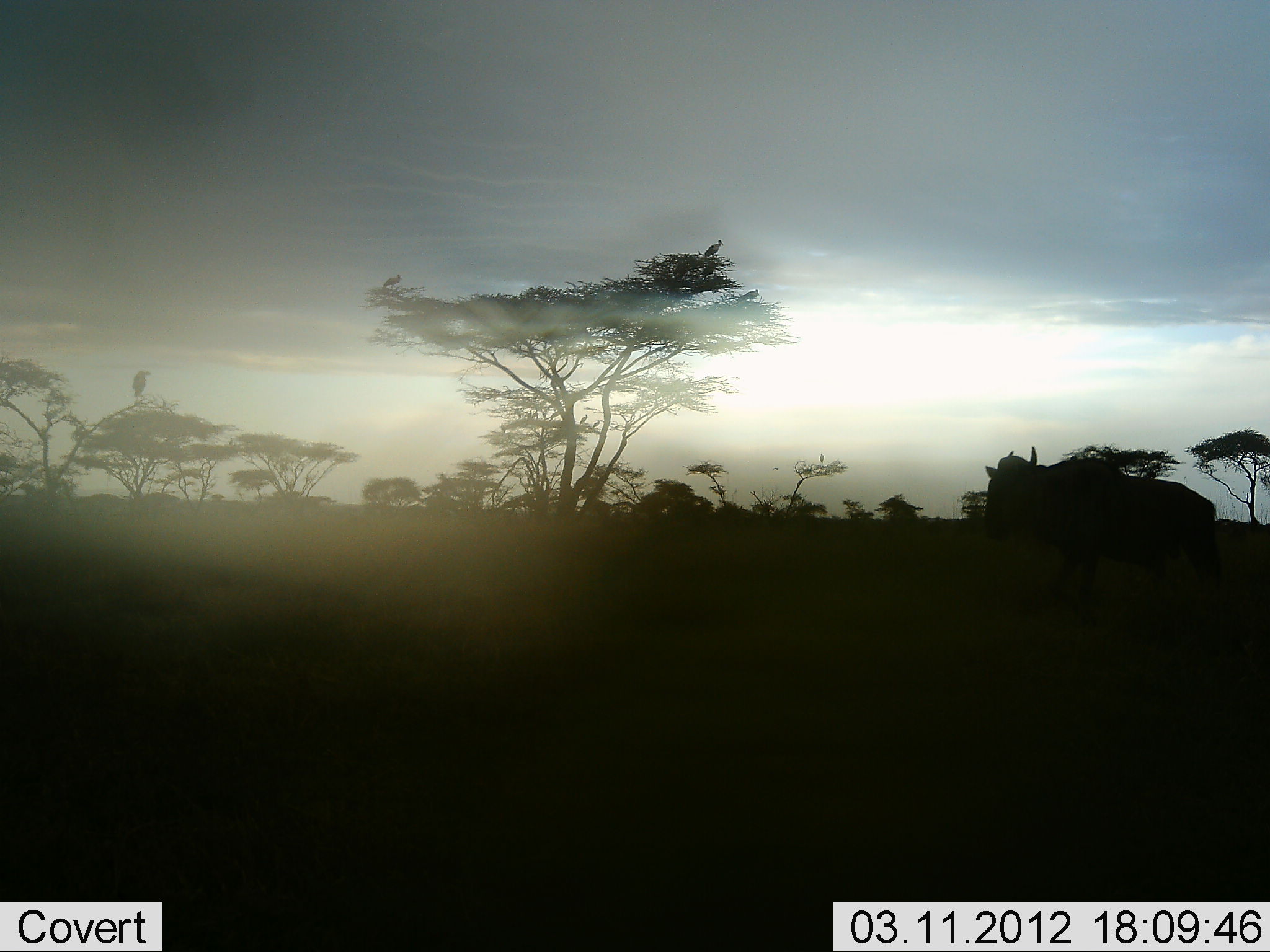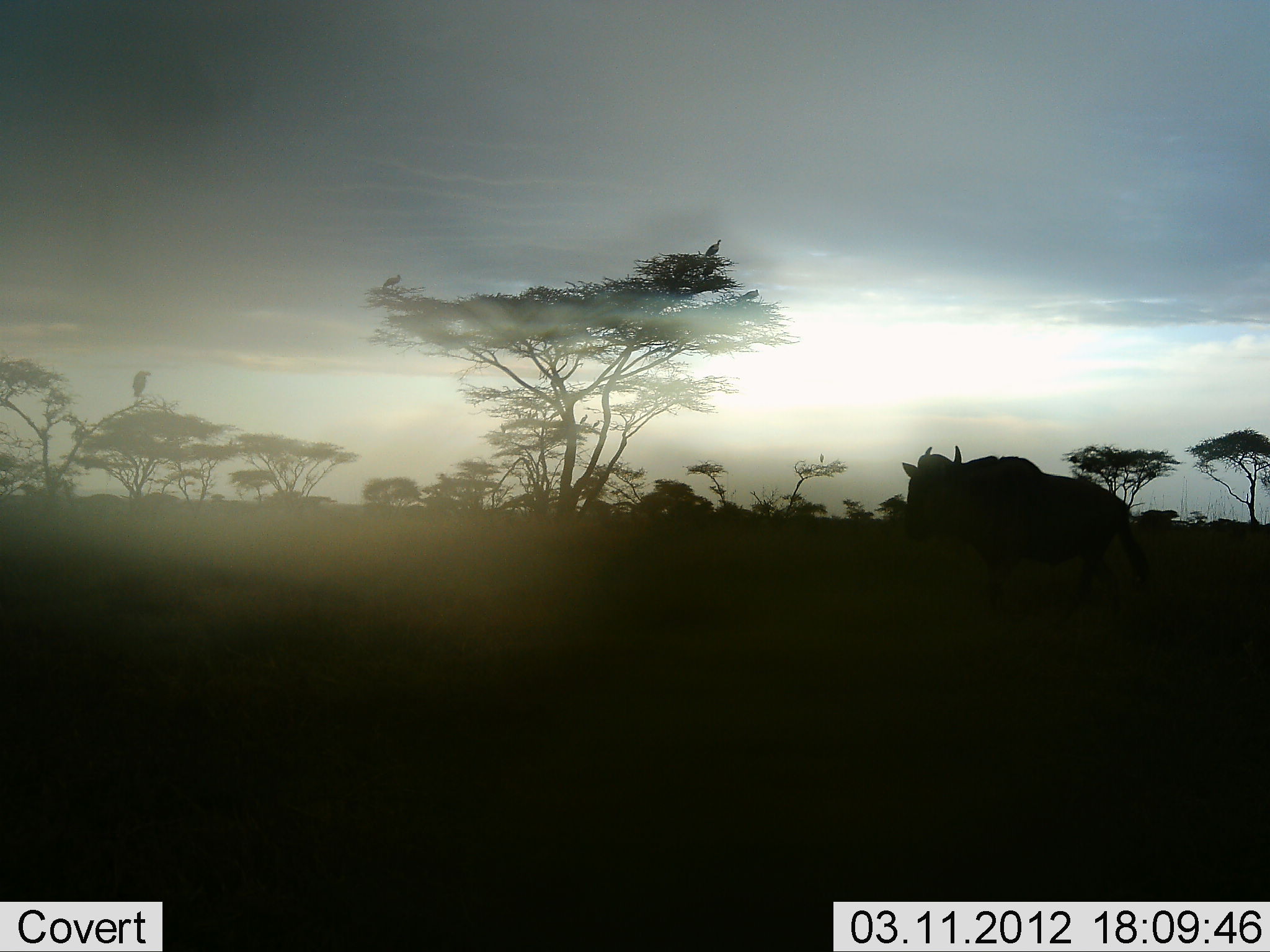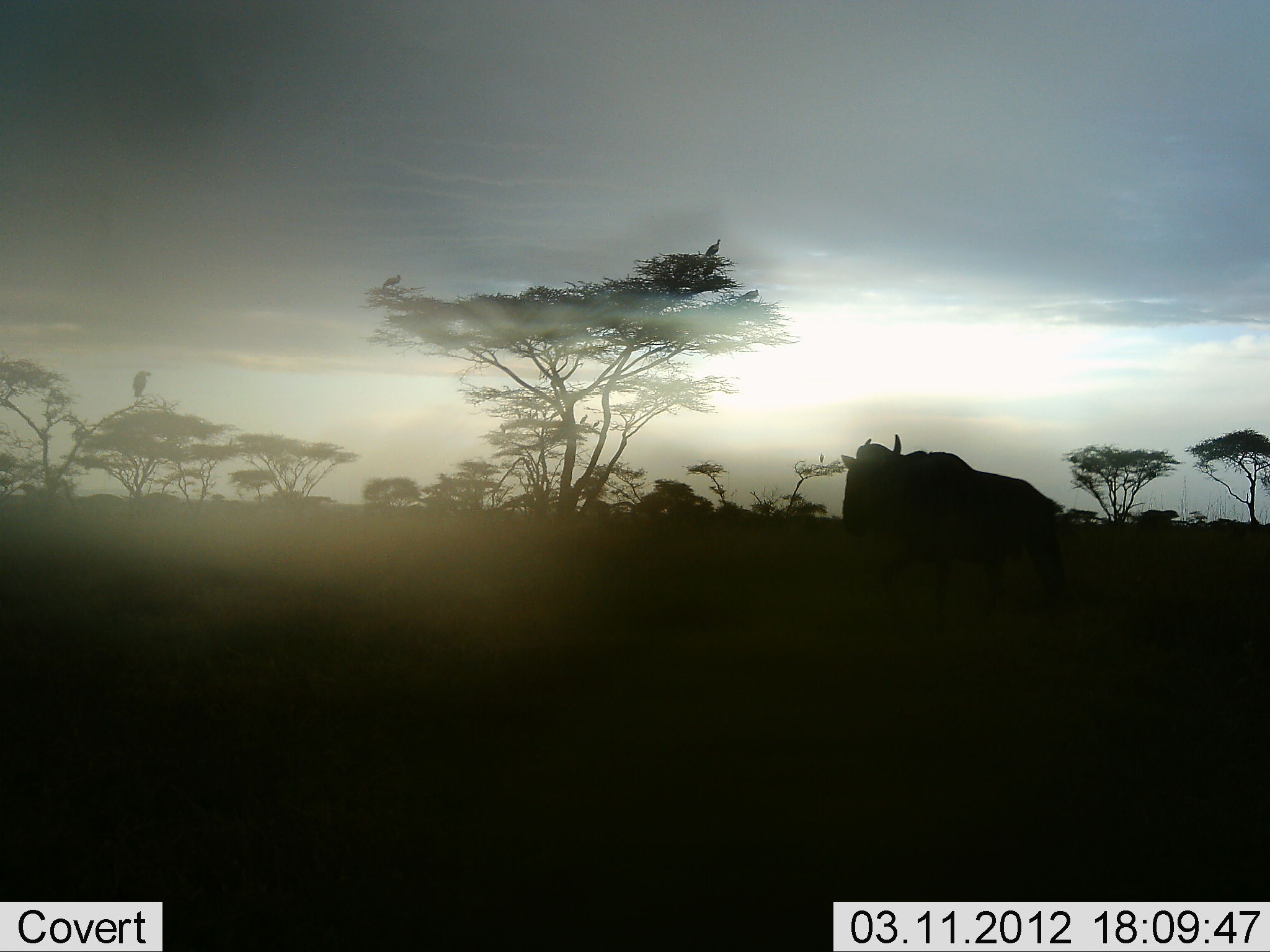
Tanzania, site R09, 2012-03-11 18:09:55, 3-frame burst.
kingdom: Animalia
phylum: Chordata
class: Mammalia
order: Artiodactyla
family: Bovidae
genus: Connochaetes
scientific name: Connochaetes taurinus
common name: blue wildebeest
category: wildebeest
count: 1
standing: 10%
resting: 0%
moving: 95%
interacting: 0%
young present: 0%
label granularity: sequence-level